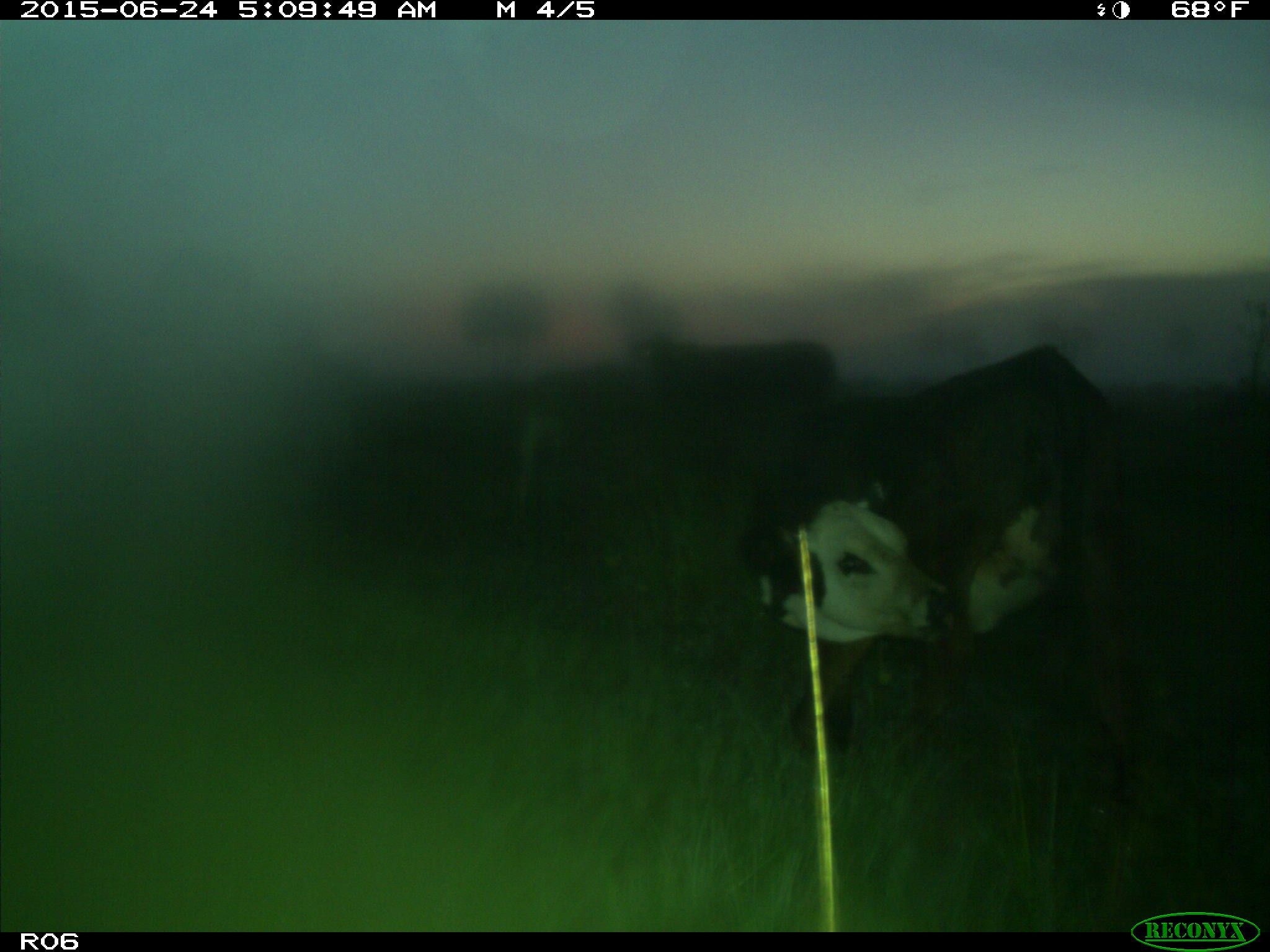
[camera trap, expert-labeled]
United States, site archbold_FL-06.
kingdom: Animalia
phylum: Chordata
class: Mammalia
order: Artiodactyla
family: Bovidae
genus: Bos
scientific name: Bos taurus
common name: domestic cow